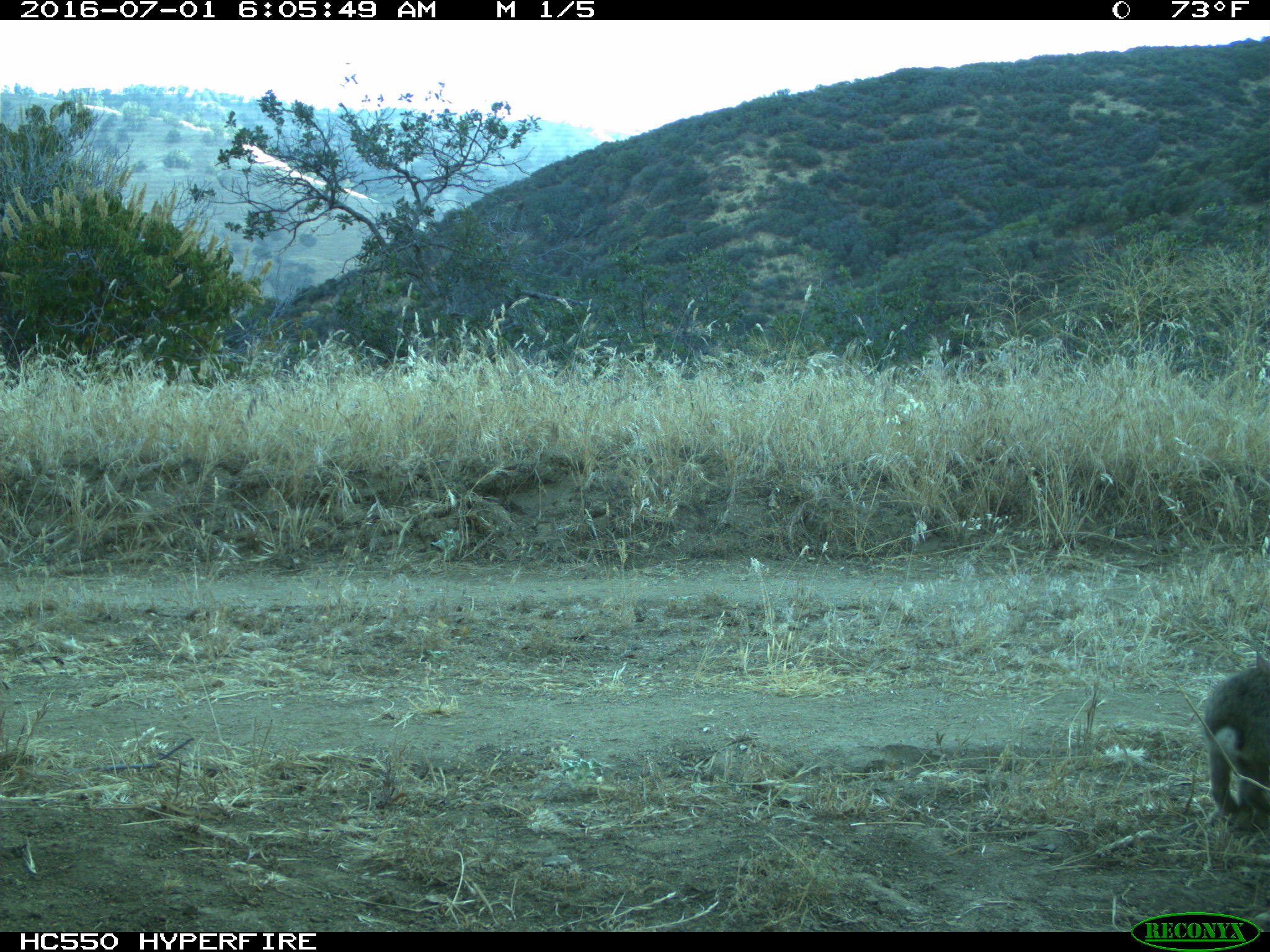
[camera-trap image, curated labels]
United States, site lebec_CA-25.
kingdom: Animalia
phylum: Chordata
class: Mammalia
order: Lagomorpha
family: Leporidae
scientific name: Leporidae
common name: rabbits and hares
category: unidentified rabbit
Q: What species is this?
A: Unidentified rabbit (rabbits and hares) (Leporidae).